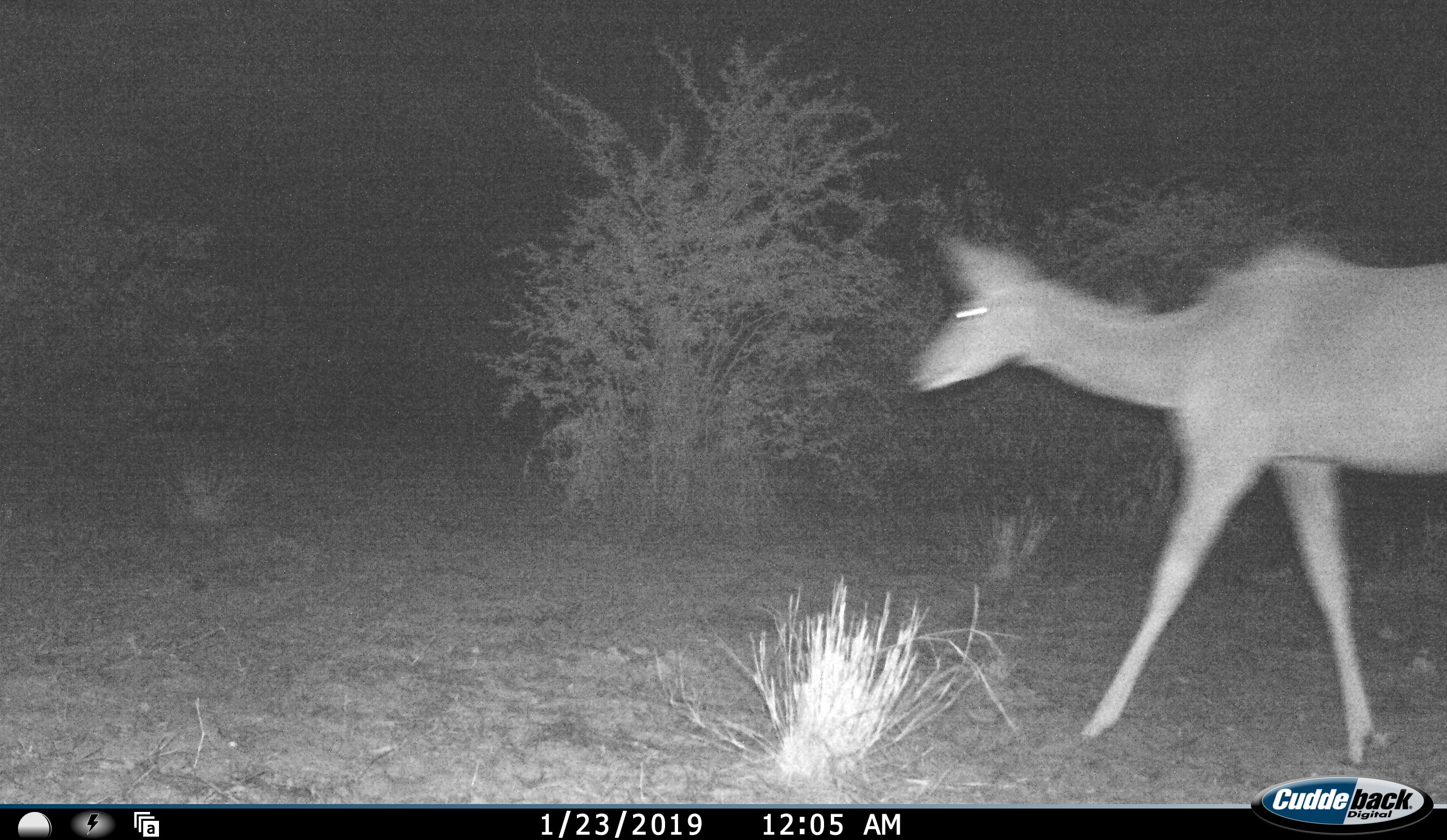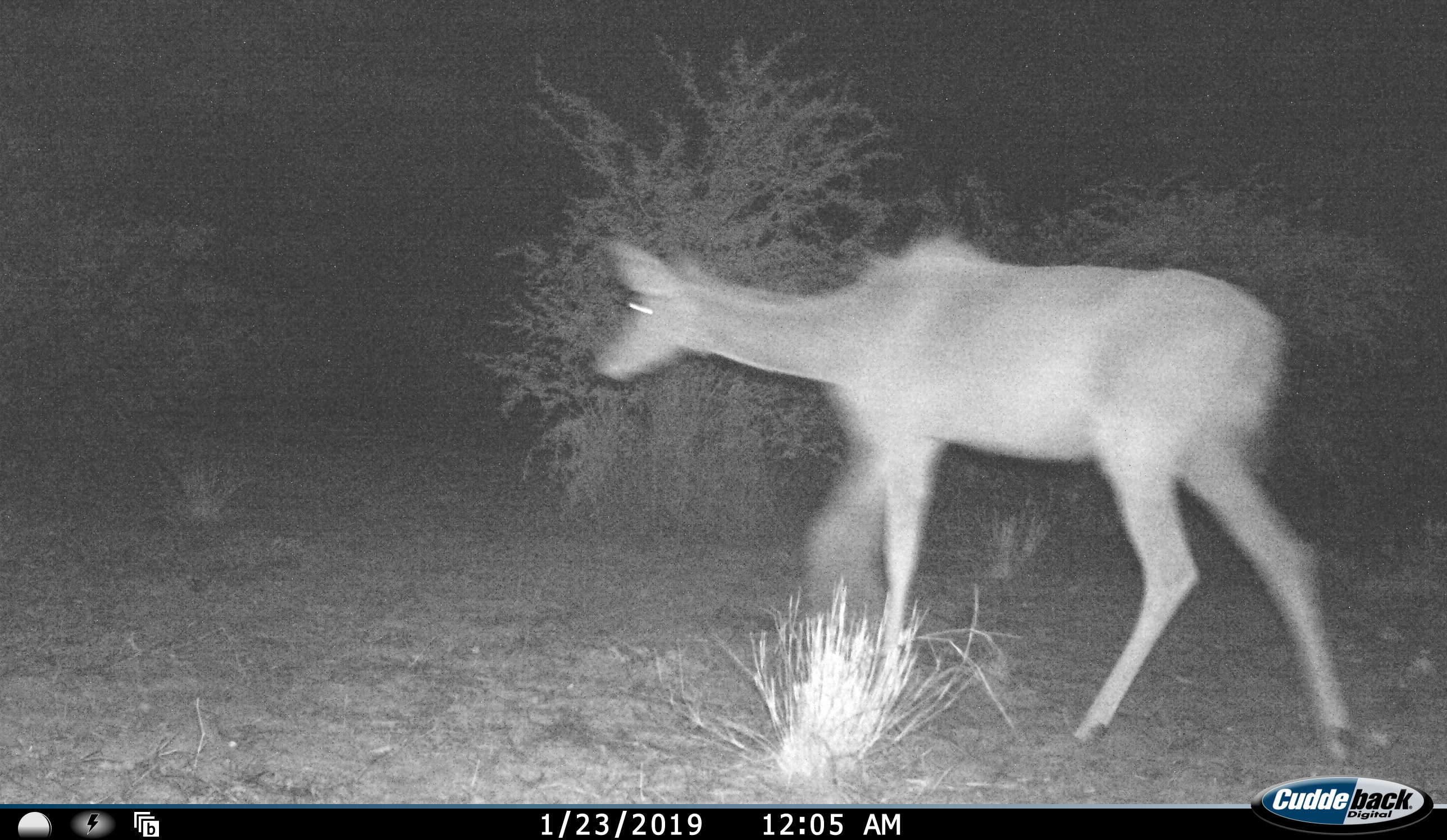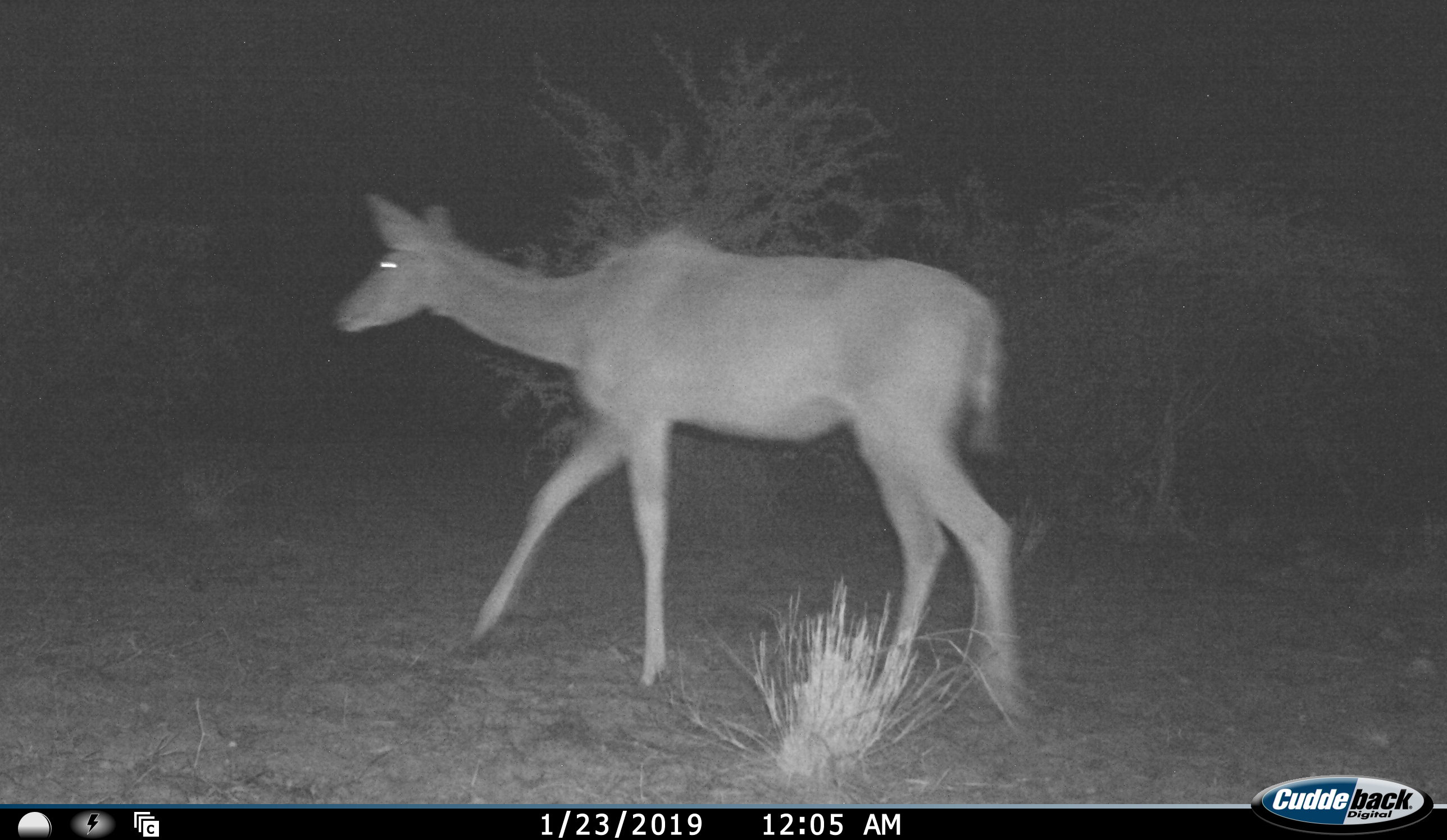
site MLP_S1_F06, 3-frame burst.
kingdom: Animalia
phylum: Chordata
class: Mammalia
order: Artiodactyla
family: Bovidae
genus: Tragelaphus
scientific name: Tragelaphus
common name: kudu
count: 1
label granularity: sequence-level